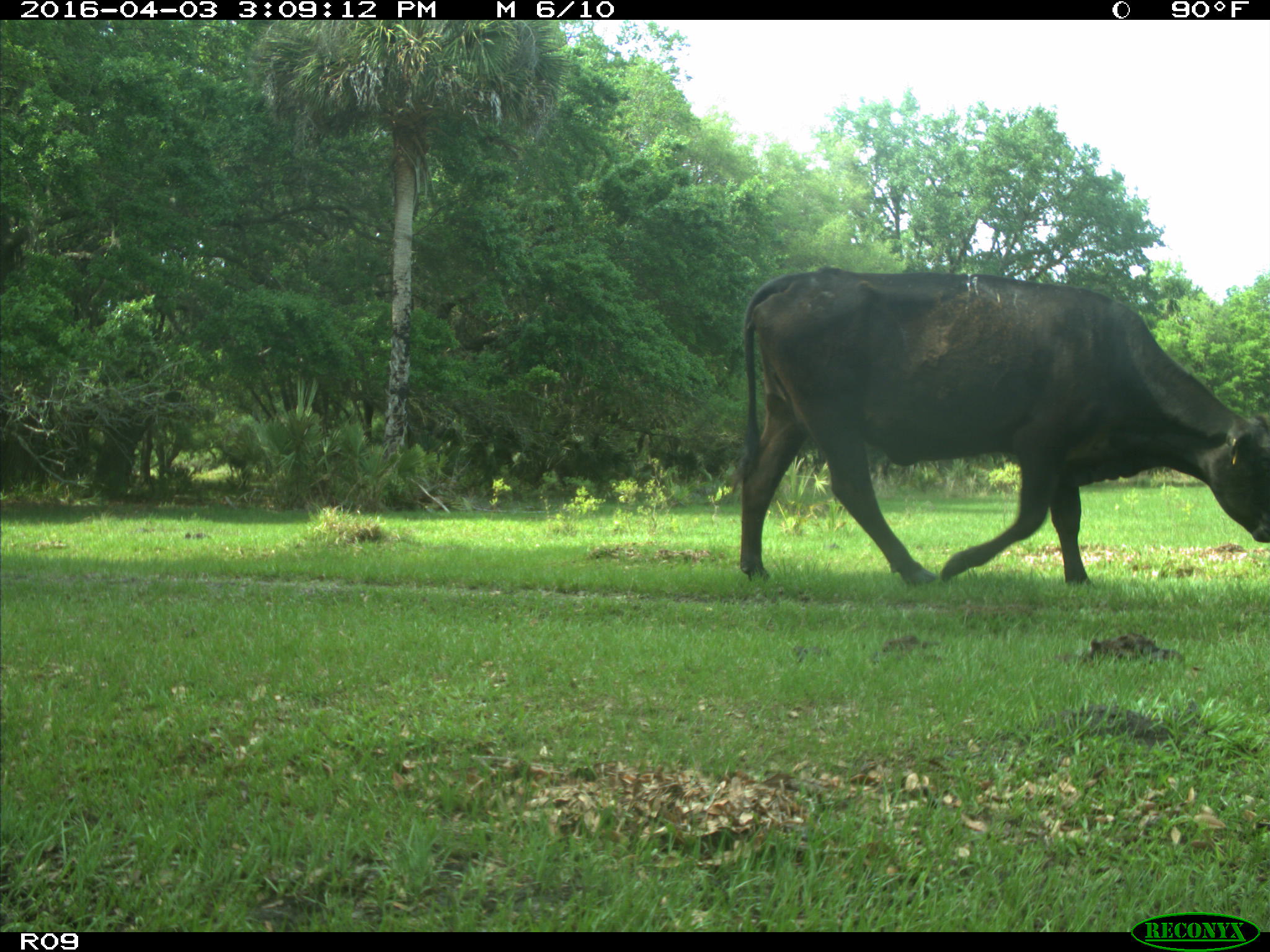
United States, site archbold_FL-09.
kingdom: Animalia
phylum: Chordata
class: Mammalia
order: Artiodactyla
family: Bovidae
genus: Bos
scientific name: Bos taurus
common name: domestic cow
Bos taurus (domestic cow).